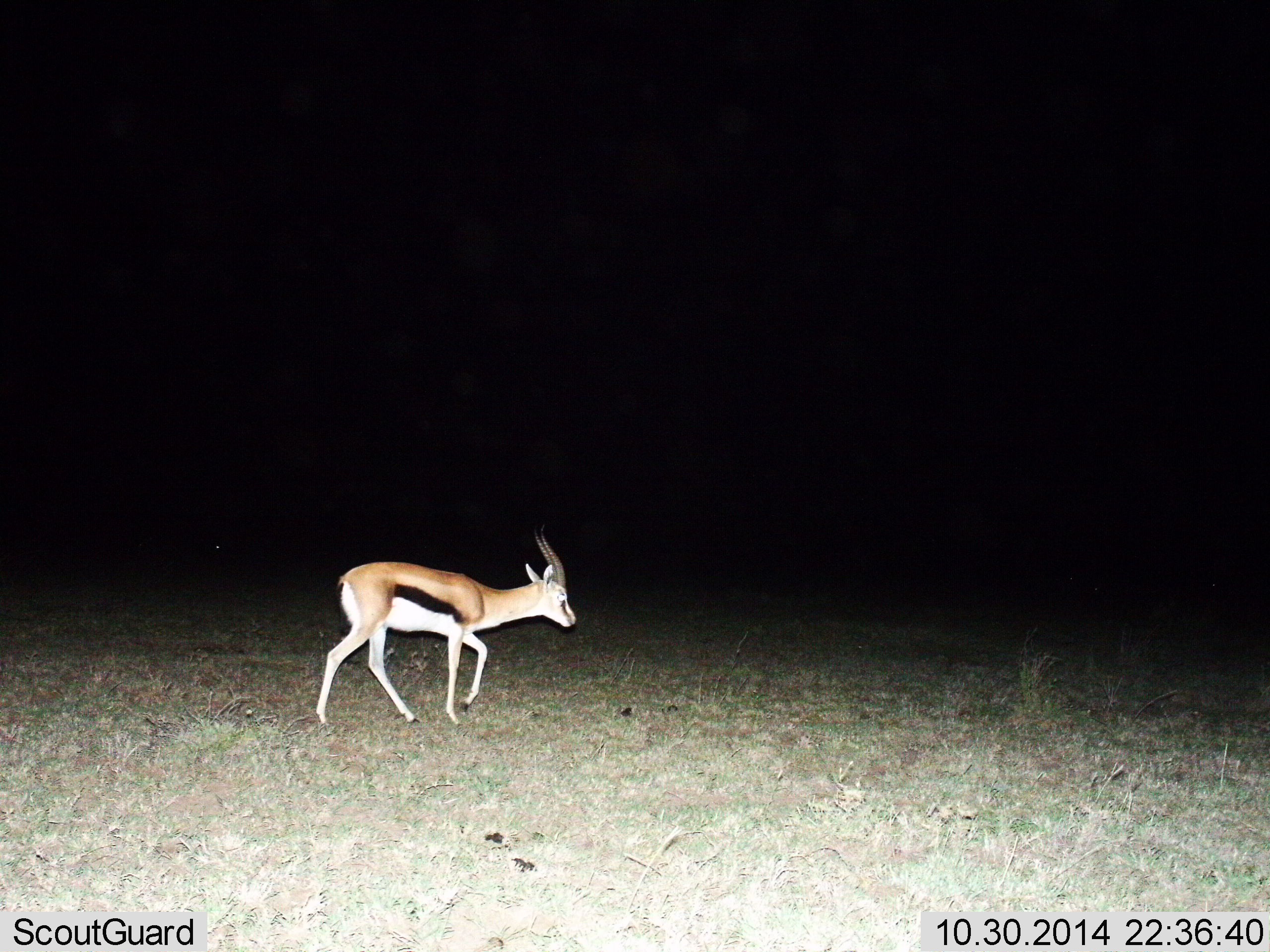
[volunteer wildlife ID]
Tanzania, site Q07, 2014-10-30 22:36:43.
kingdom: Animalia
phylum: Chordata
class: Mammalia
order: Artiodactyla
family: Bovidae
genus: Eudorcas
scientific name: Eudorcas thomsonii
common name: thomson's gazelle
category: gazellethomsons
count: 1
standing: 10%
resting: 0%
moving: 100%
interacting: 0%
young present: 0%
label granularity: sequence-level